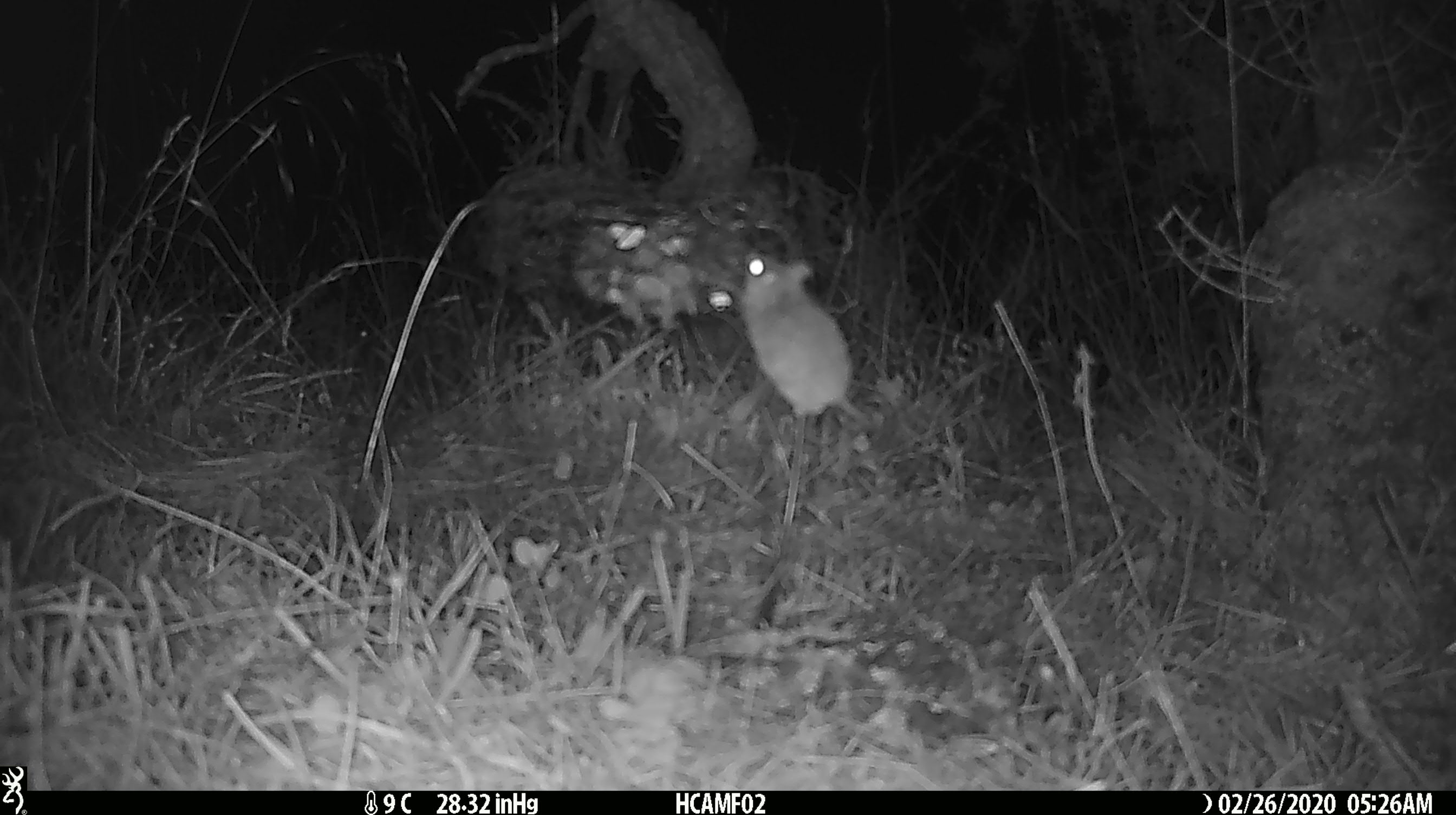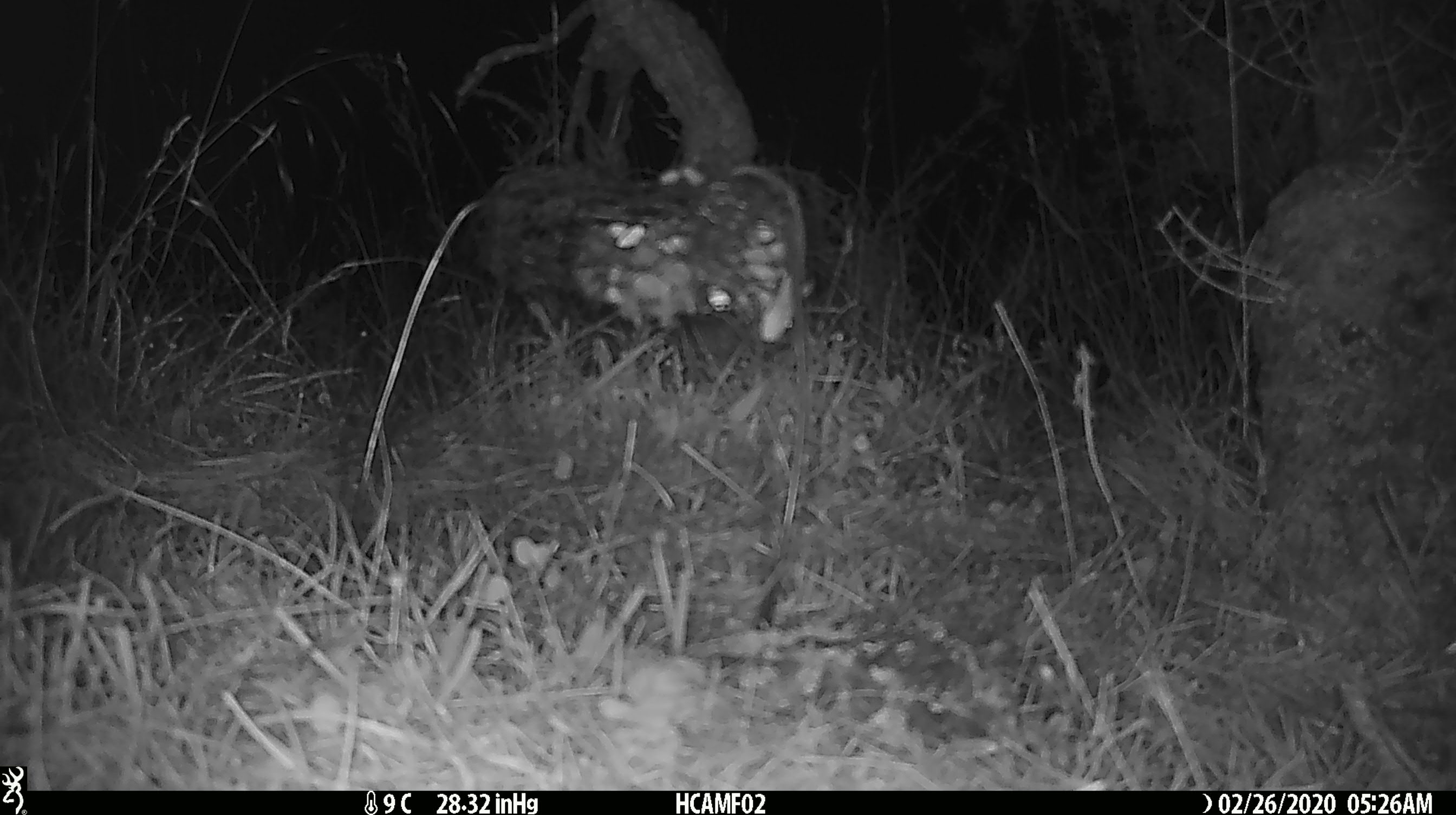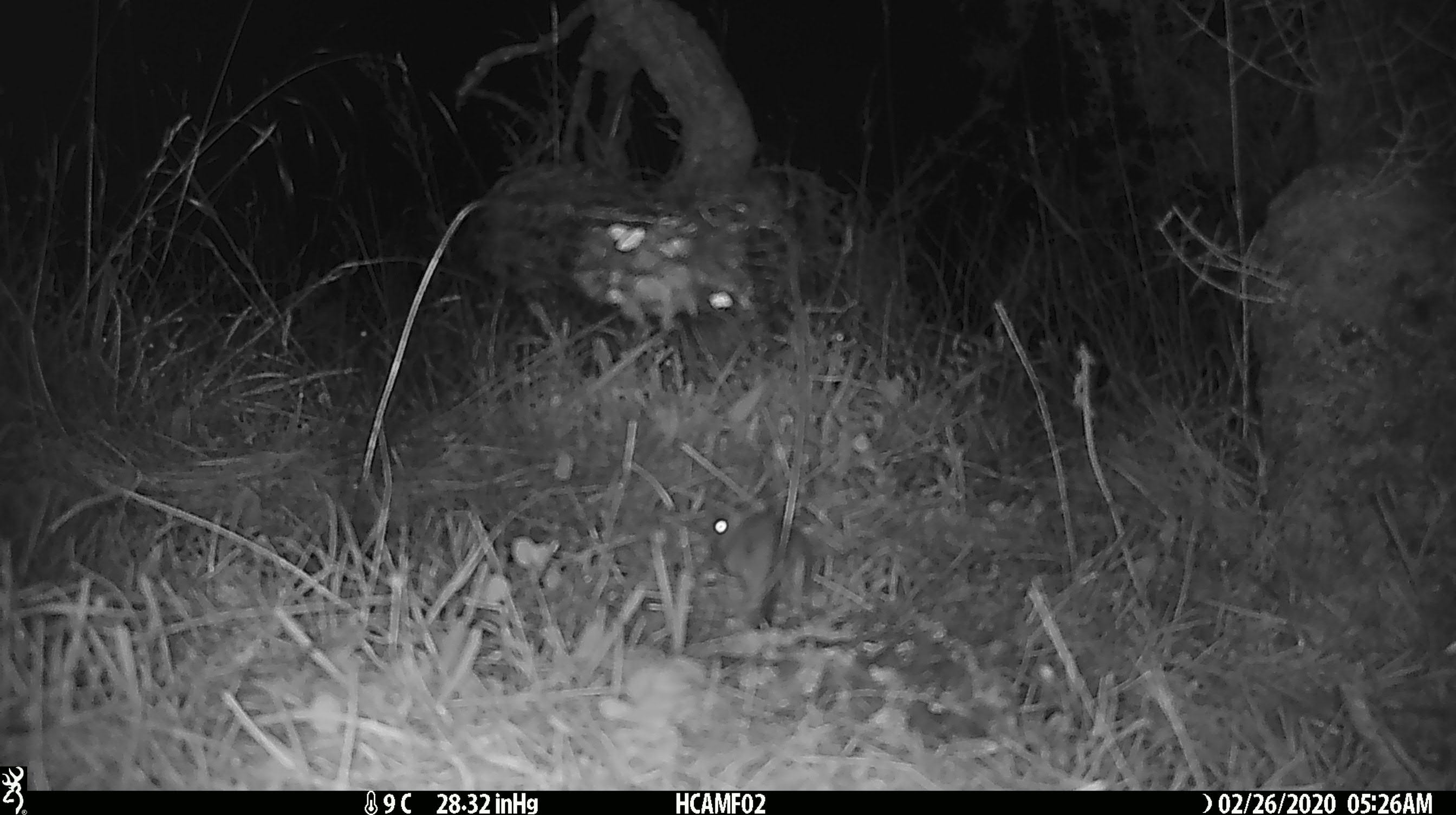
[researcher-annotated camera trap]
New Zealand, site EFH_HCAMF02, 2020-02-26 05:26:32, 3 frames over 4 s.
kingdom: Animalia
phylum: Chordata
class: Mammalia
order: Rodentia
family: Muridae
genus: Mus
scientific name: Mus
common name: mouse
Mouse (Mus).